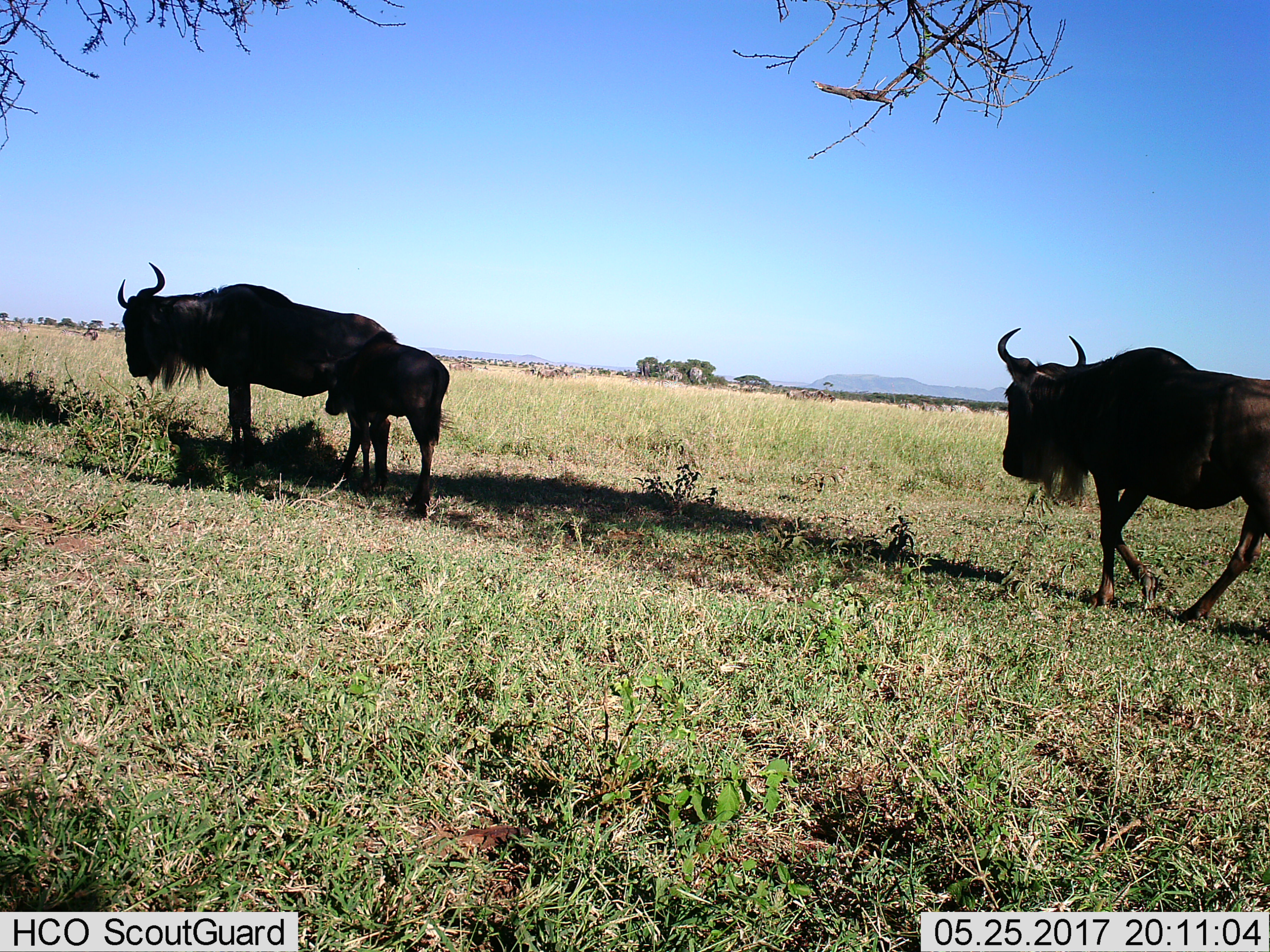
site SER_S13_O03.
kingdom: Animalia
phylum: Chordata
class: Mammalia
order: Artiodactyla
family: Bovidae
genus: Connochaetes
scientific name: Connochaetes taurinus taurinus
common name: blue wildebeest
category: wildebeestblue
Wildebeestblue (blue wildebeest) (Connochaetes taurinus taurinus), count 3. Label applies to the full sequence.